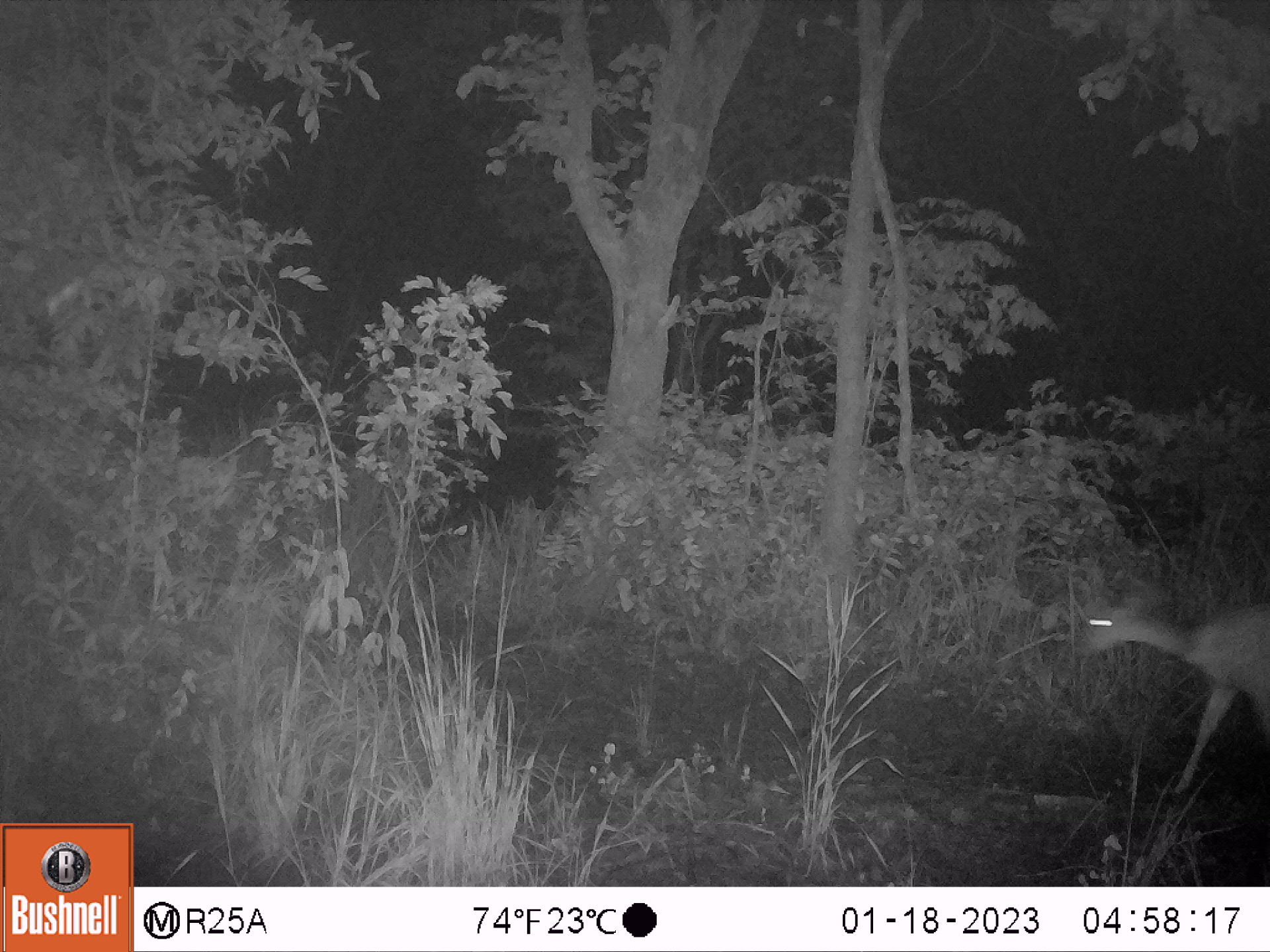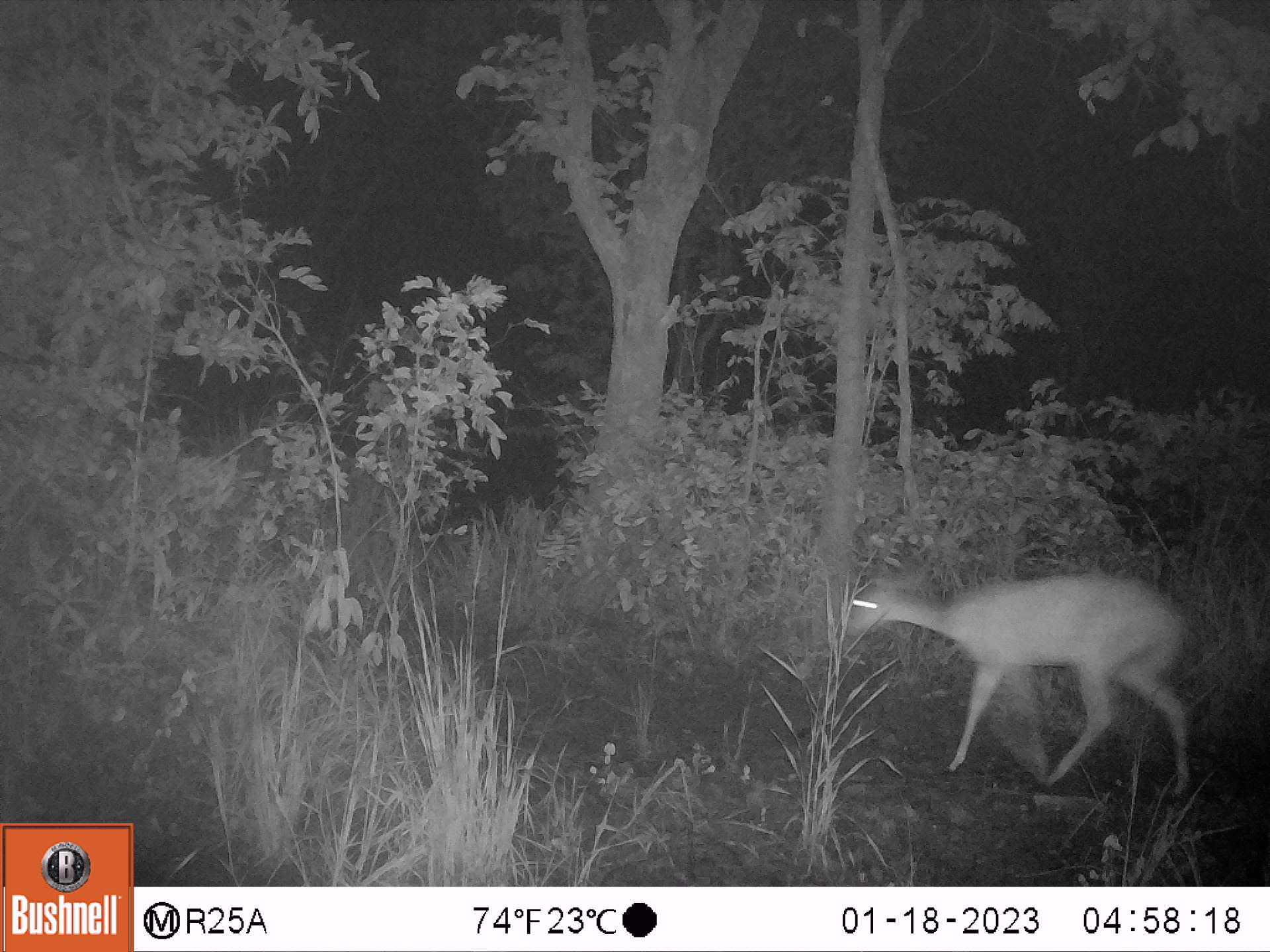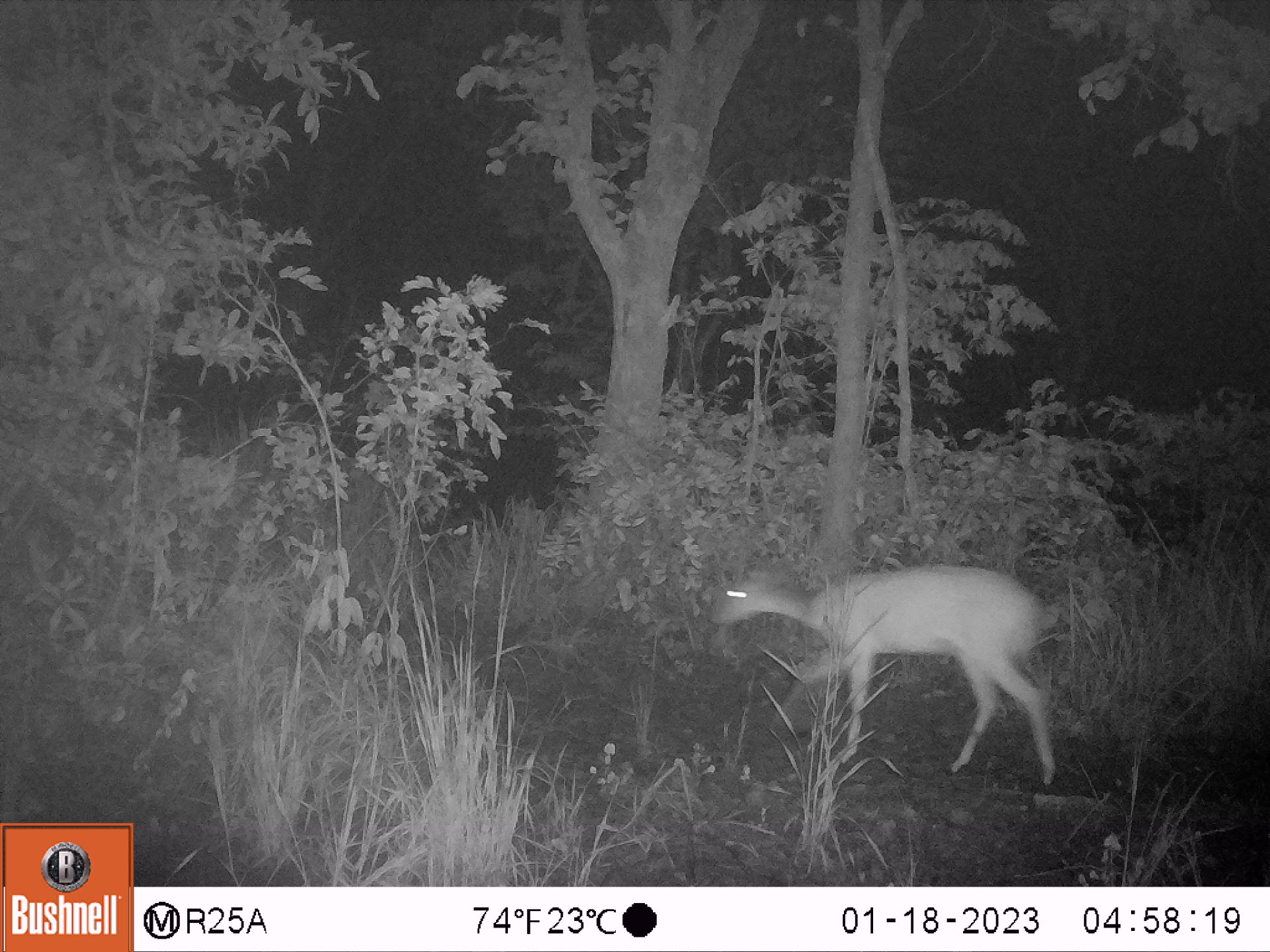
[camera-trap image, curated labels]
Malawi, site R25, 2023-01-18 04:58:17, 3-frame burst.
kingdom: Animalia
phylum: Chordata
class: Mammalia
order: Artiodactyla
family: Bovidae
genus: Tragelaphus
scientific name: Tragelaphus sylvaticus sylvaticus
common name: cape bushbuck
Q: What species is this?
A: Cape bushbuck (Tragelaphus sylvaticus sylvaticus).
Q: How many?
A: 1.